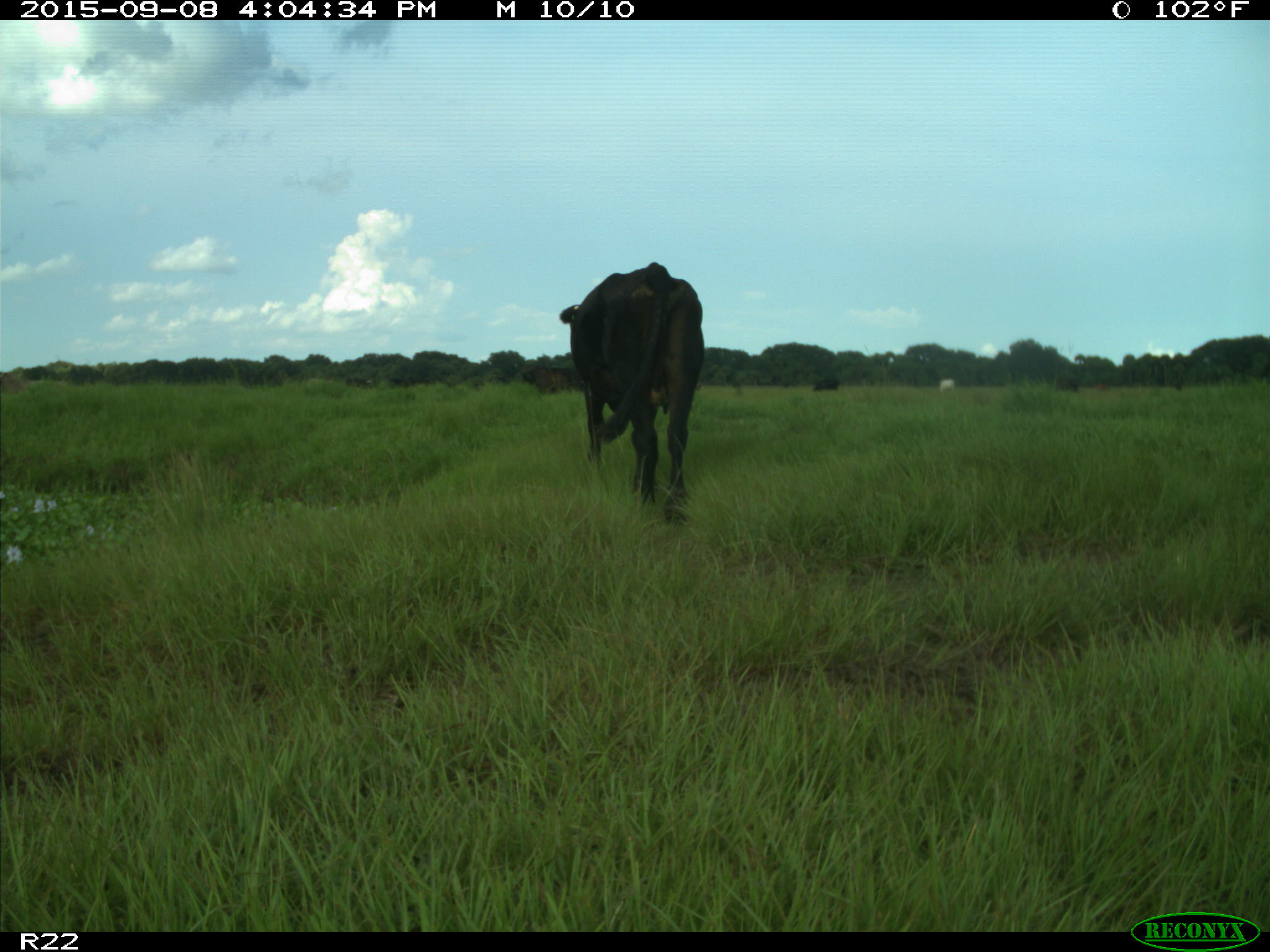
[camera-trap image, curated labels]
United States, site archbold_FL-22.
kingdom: Animalia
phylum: Chordata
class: Mammalia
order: Artiodactyla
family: Bovidae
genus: Bos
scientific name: Bos taurus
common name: domestic cow